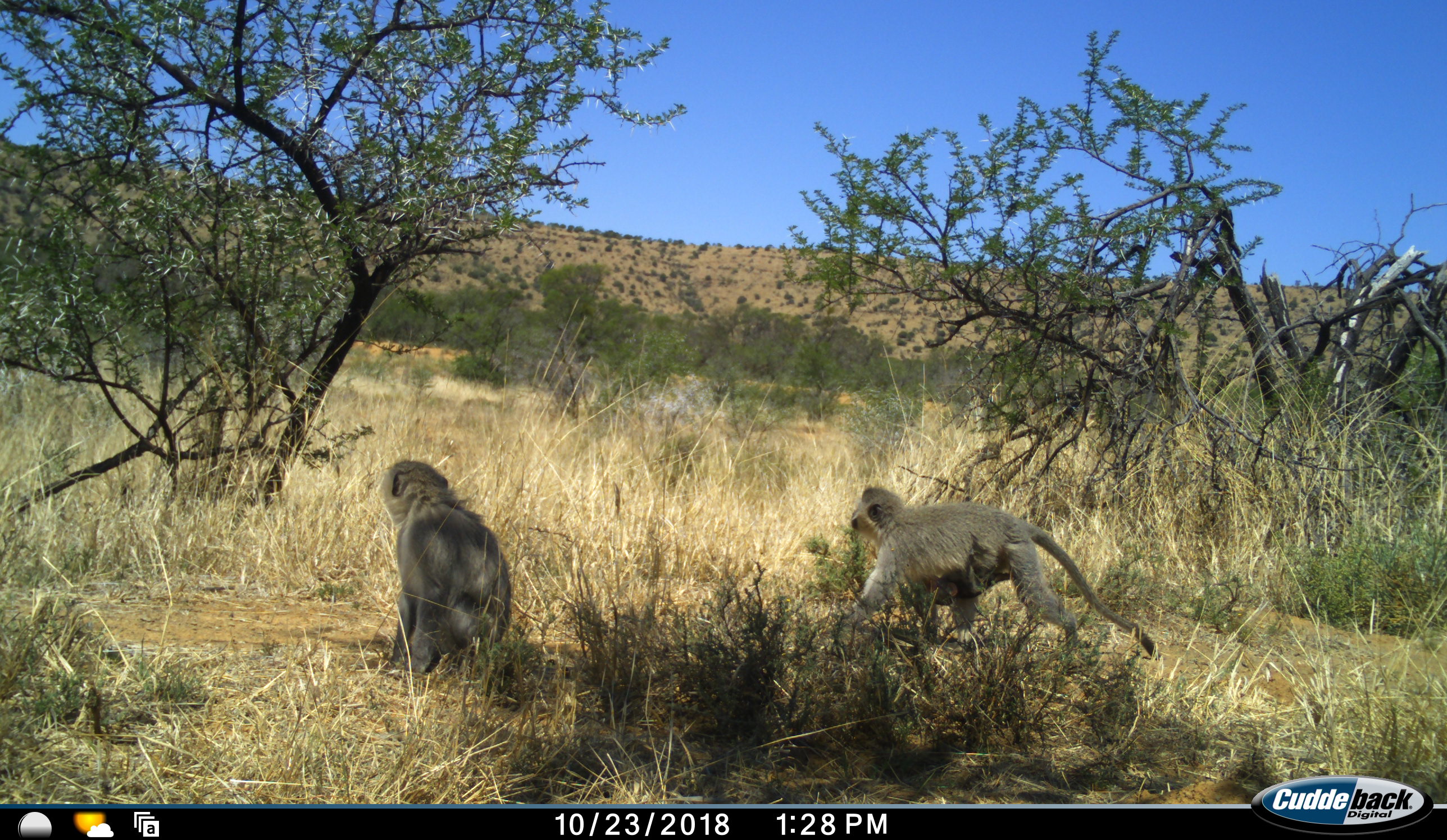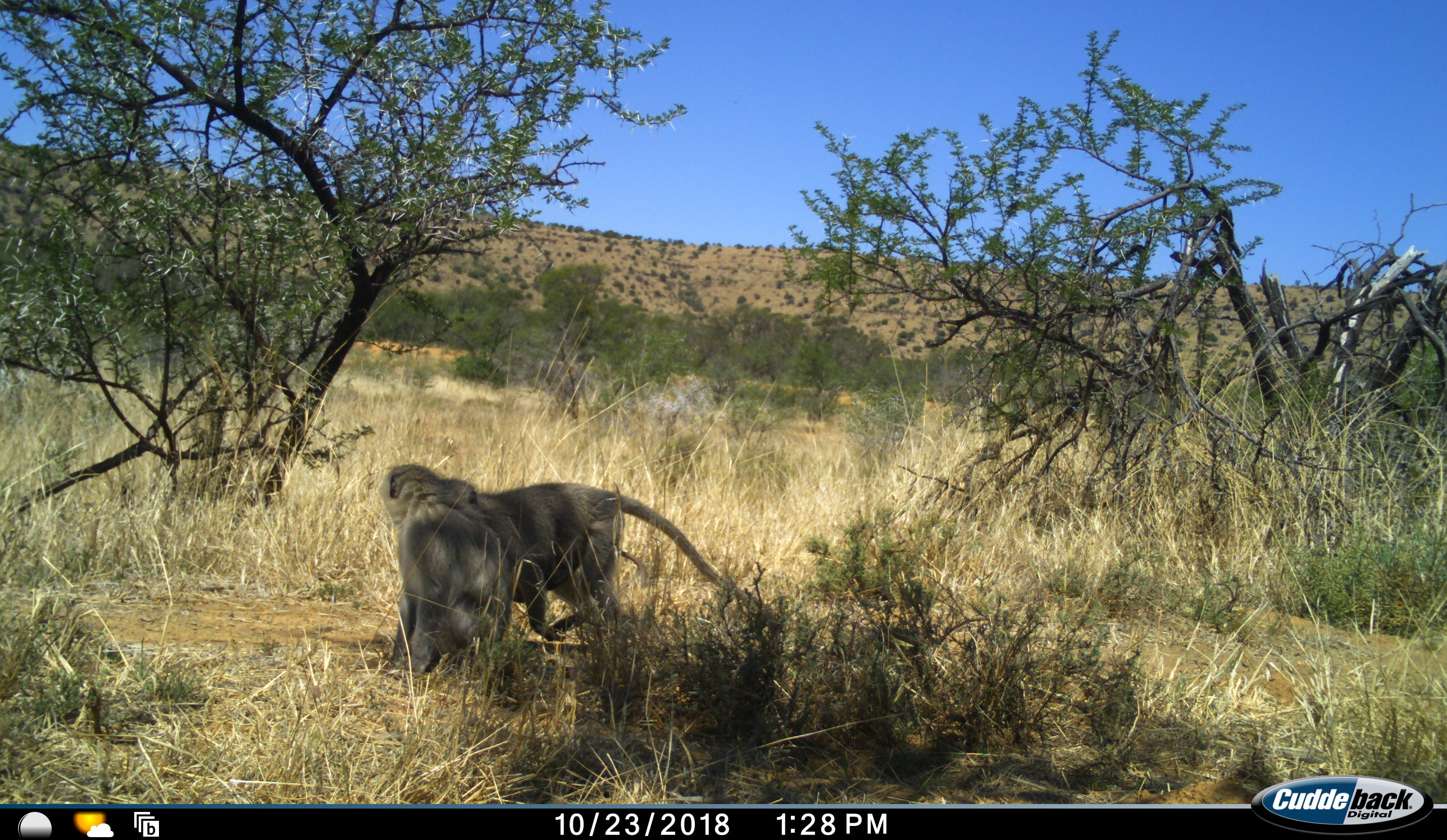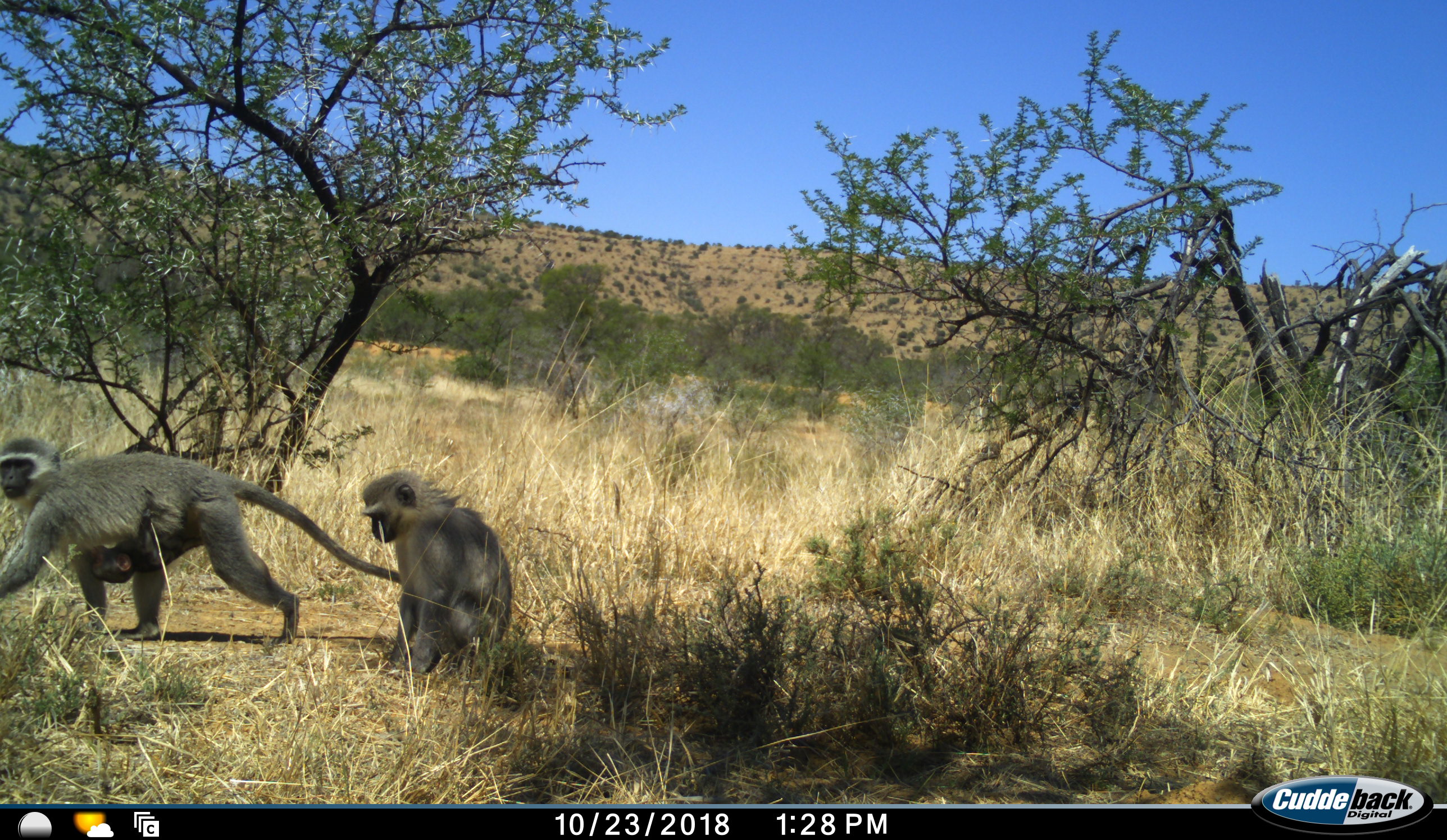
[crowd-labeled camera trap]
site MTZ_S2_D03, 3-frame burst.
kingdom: Animalia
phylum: Chordata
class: Mammalia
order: Primates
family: Cercopithecidae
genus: Chlorocebus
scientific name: Chlorocebus pygerythrus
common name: vervet monkey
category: monkeyvervet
Monkeyvervet (vervet monkey) (Chlorocebus pygerythrus), count 2. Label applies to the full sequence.